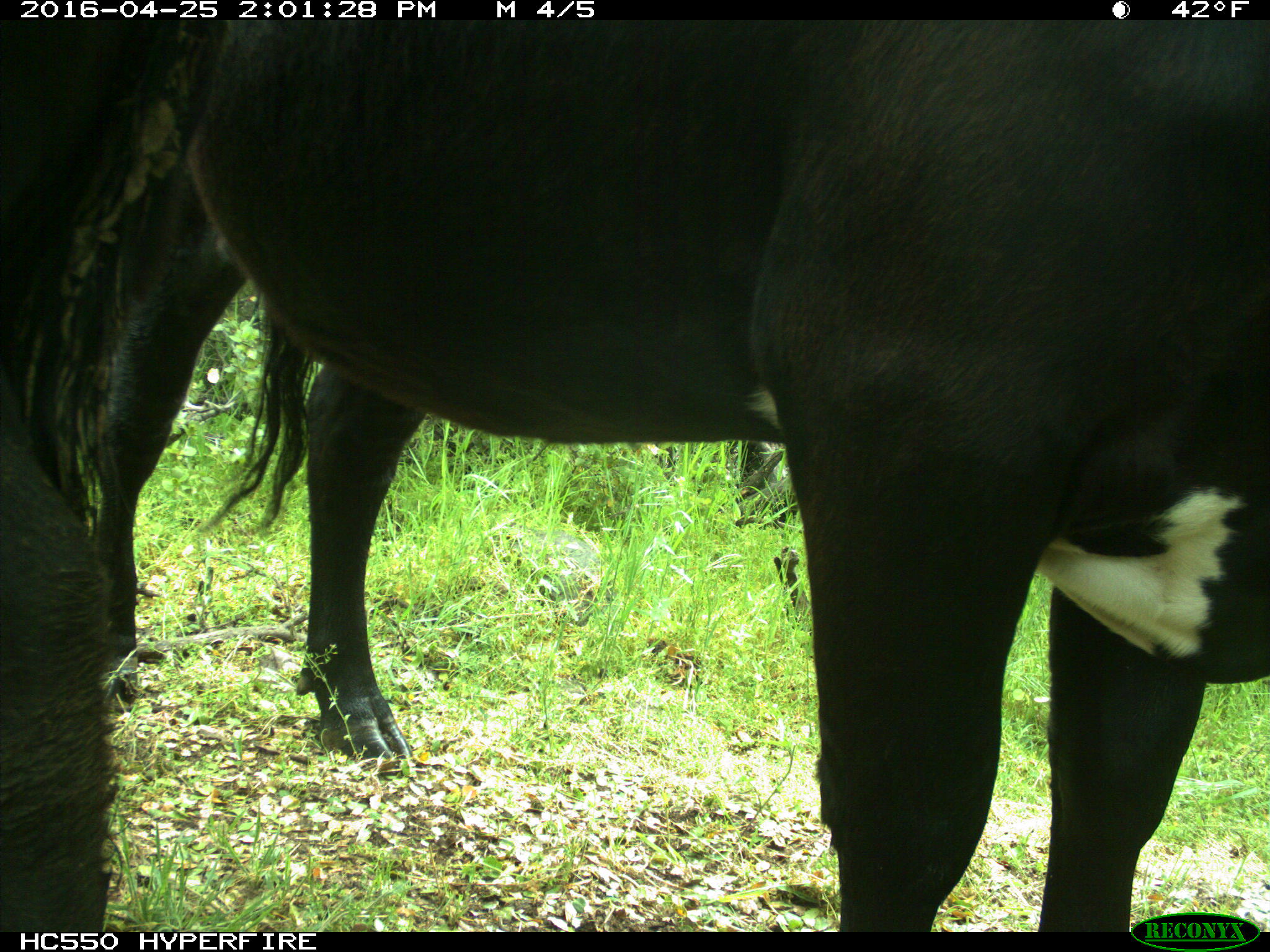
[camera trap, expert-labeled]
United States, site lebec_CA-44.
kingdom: Animalia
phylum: Chordata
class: Mammalia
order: Artiodactyla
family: Bovidae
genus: Bos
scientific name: Bos taurus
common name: domestic cow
Bos taurus (domestic cow).